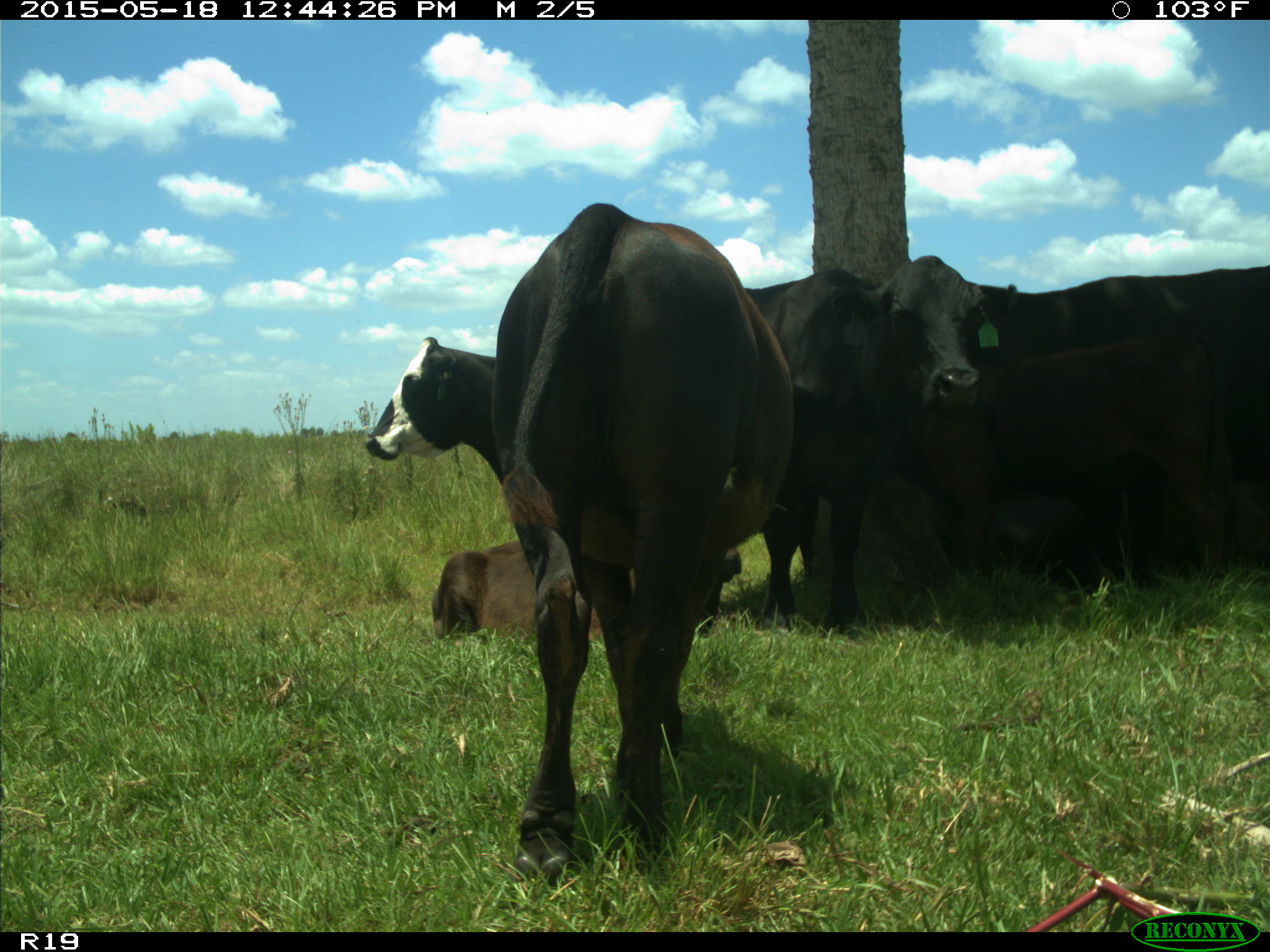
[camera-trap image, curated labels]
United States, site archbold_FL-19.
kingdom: Animalia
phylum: Chordata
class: Mammalia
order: Artiodactyla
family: Bovidae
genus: Bos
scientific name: Bos taurus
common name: domestic cow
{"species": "Bos taurus (domestic cow)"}